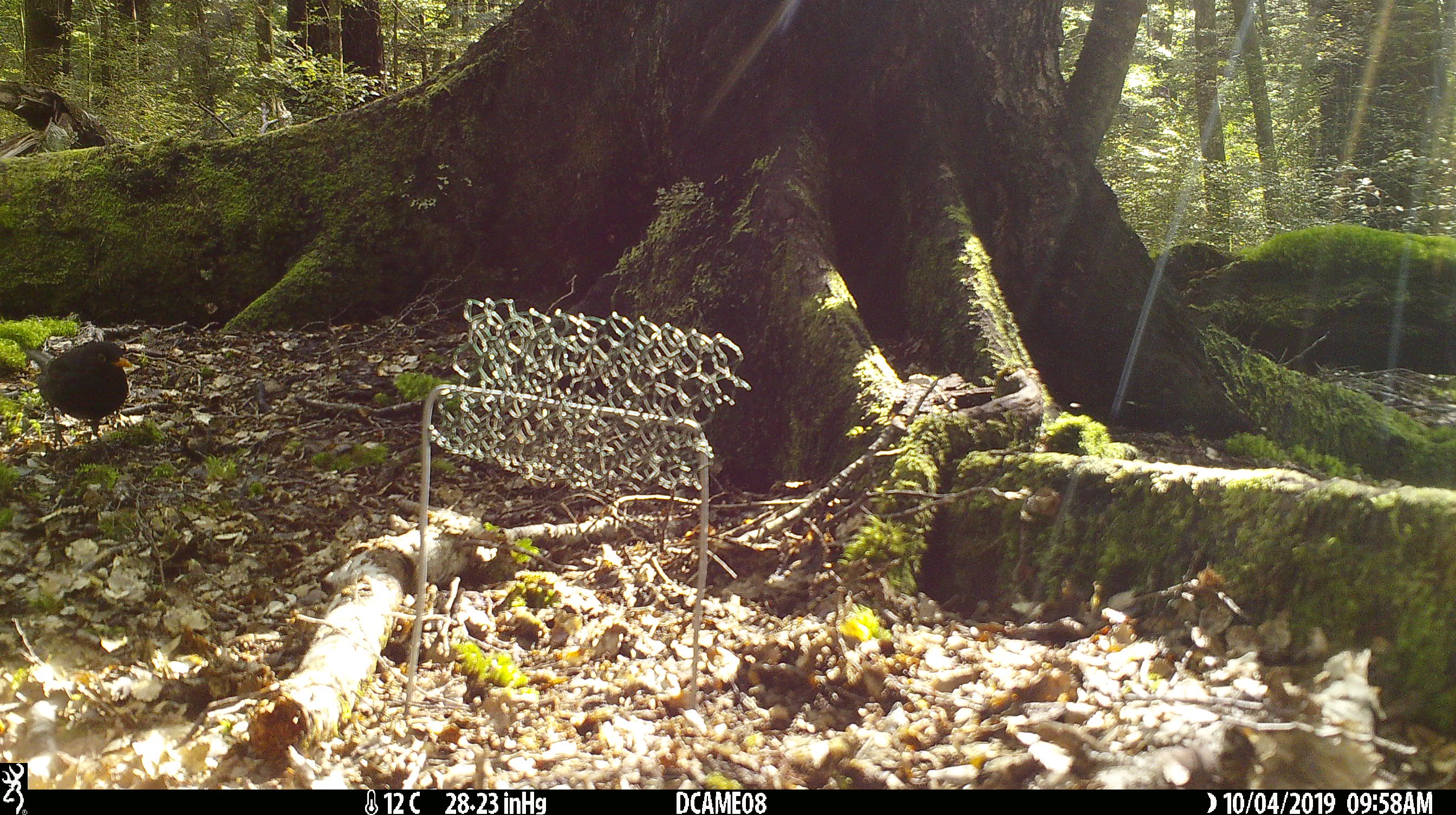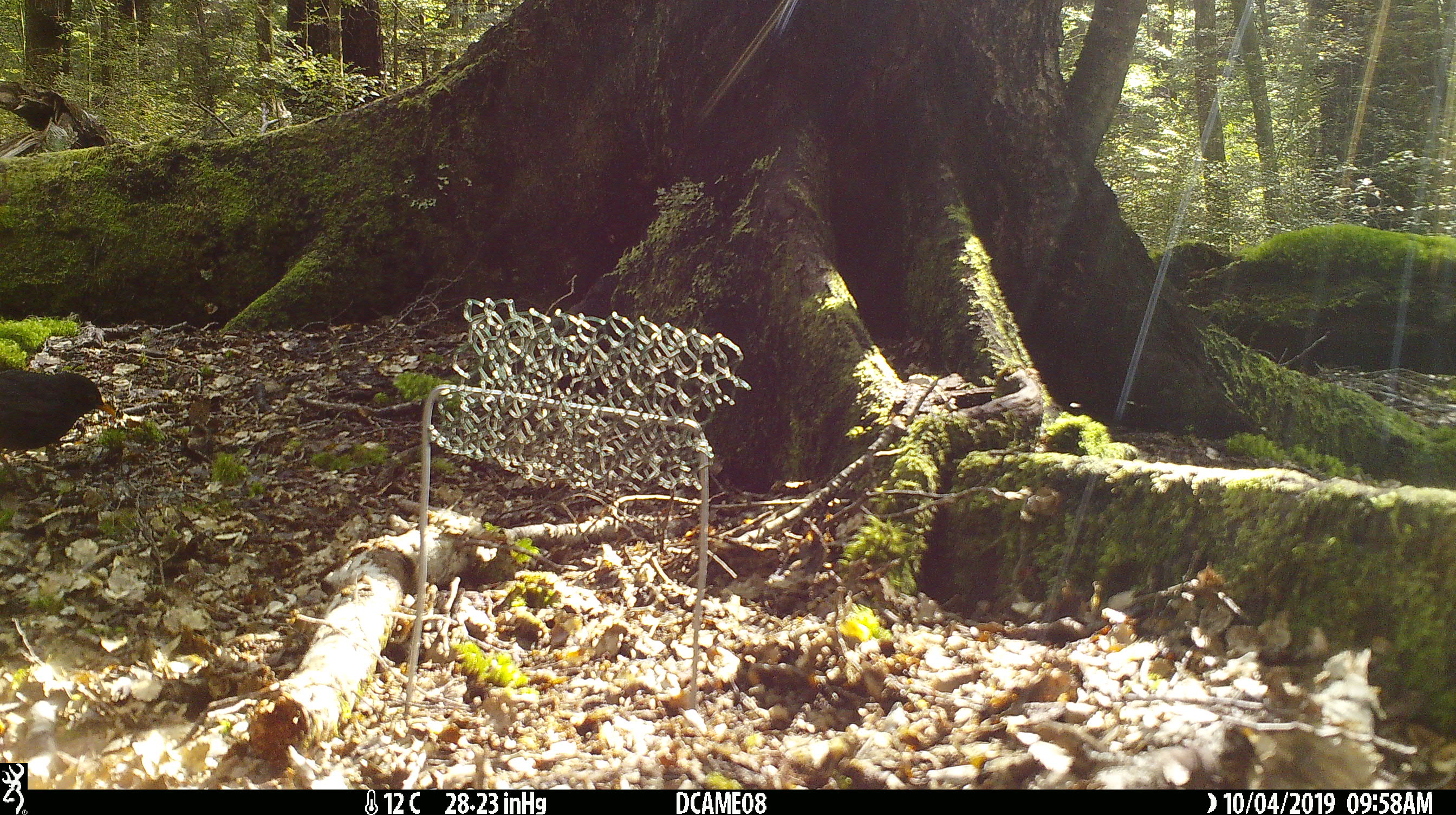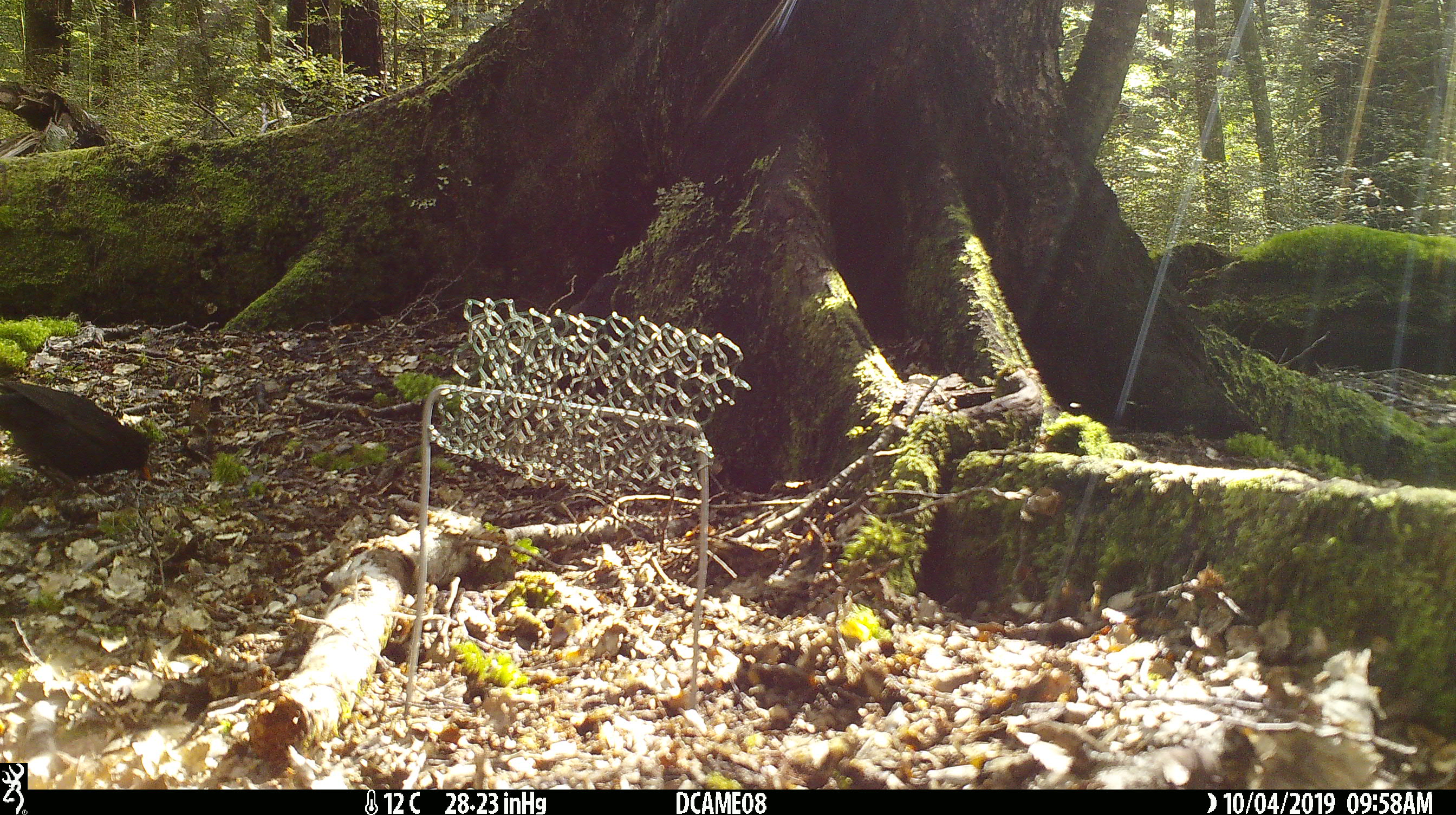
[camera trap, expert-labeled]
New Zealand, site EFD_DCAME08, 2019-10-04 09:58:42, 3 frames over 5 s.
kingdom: Animalia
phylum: Chordata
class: Aves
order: Passeriformes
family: Turdidae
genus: Turdus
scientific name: Turdus merula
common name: eurasian blackbird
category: blackbird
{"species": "blackbird (eurasian blackbird) (Turdus merula)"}